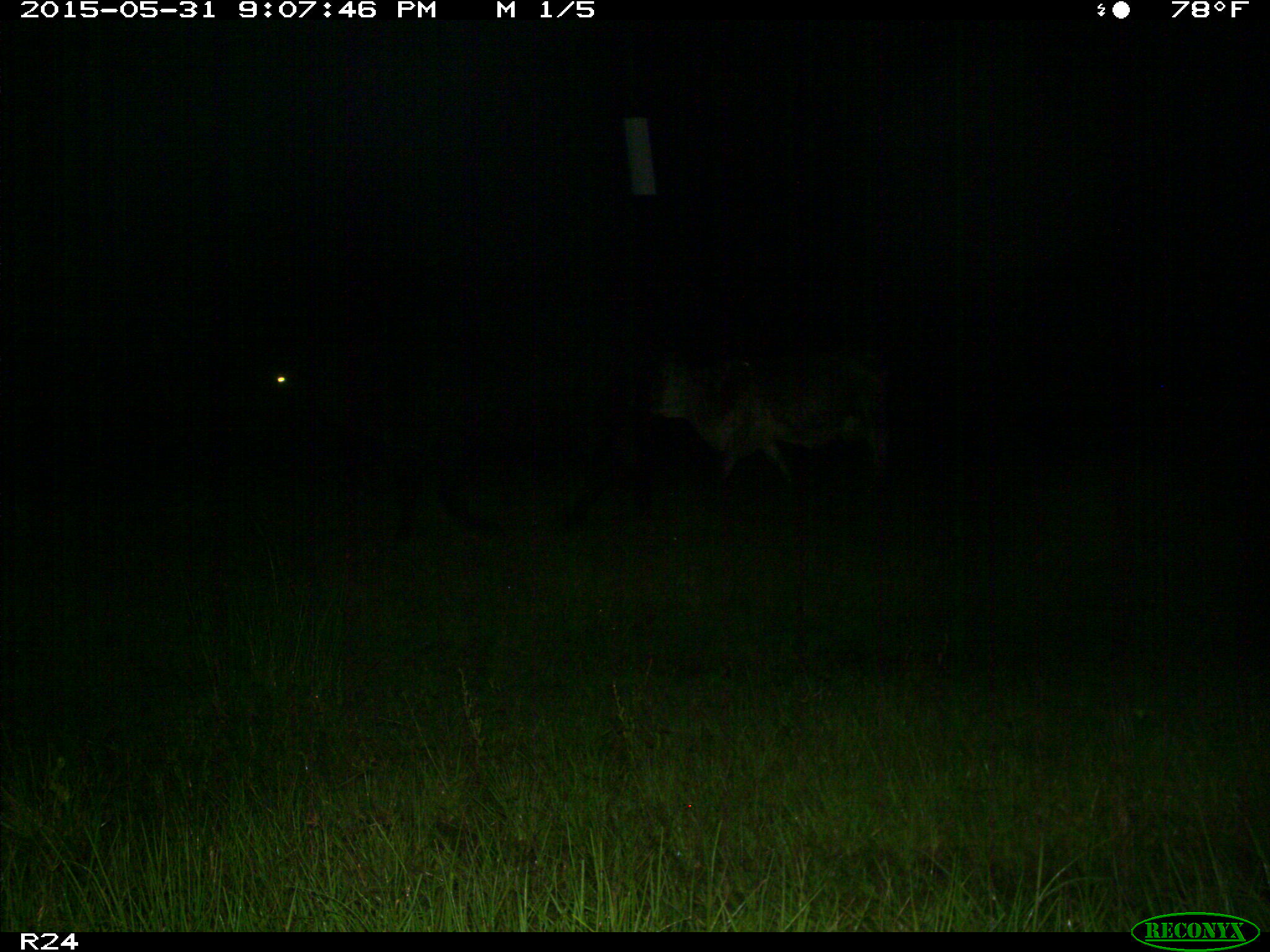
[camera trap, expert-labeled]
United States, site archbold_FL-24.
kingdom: Animalia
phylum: Chordata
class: Mammalia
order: Artiodactyla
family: Bovidae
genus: Bos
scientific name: Bos taurus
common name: domestic cow